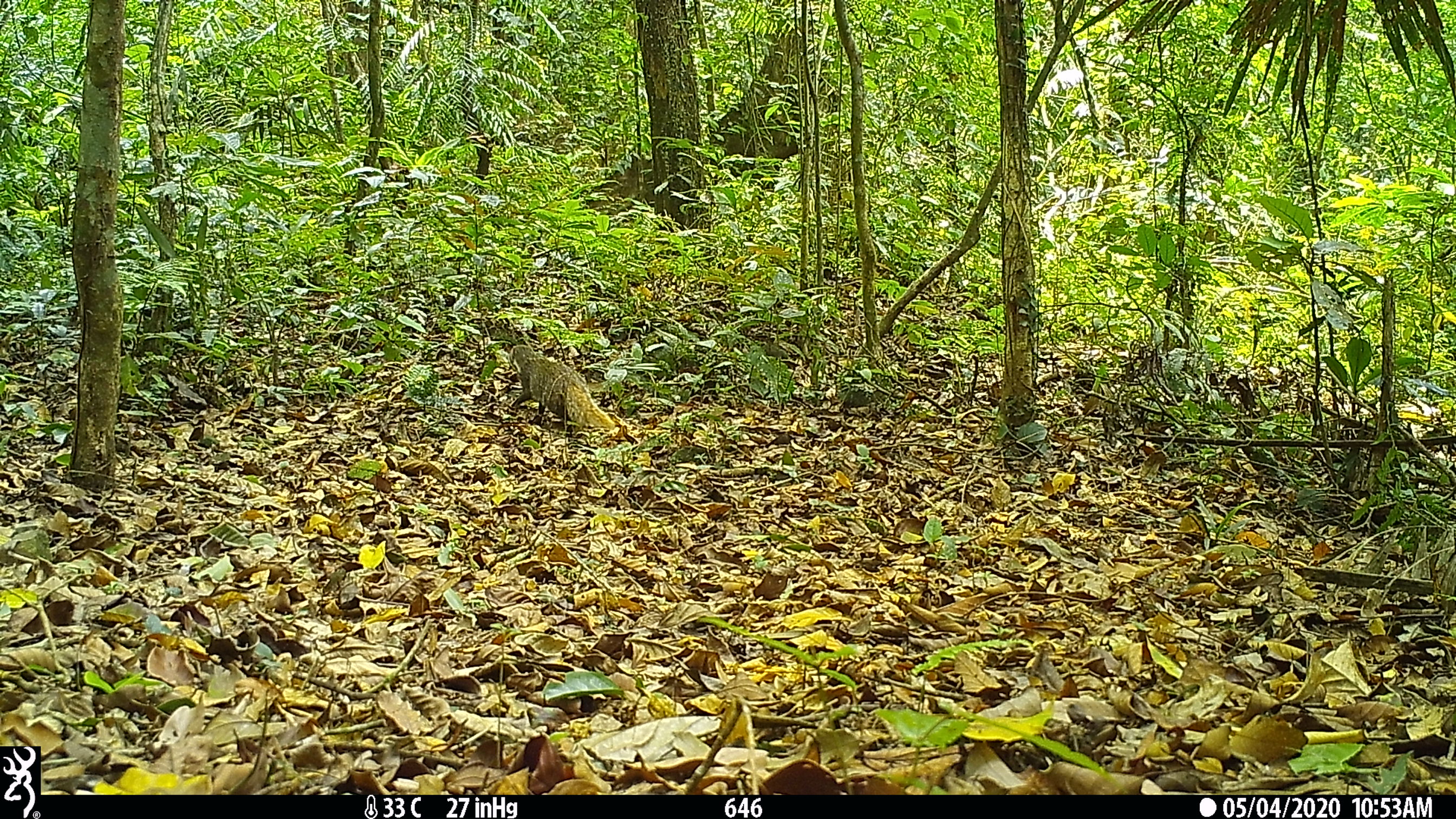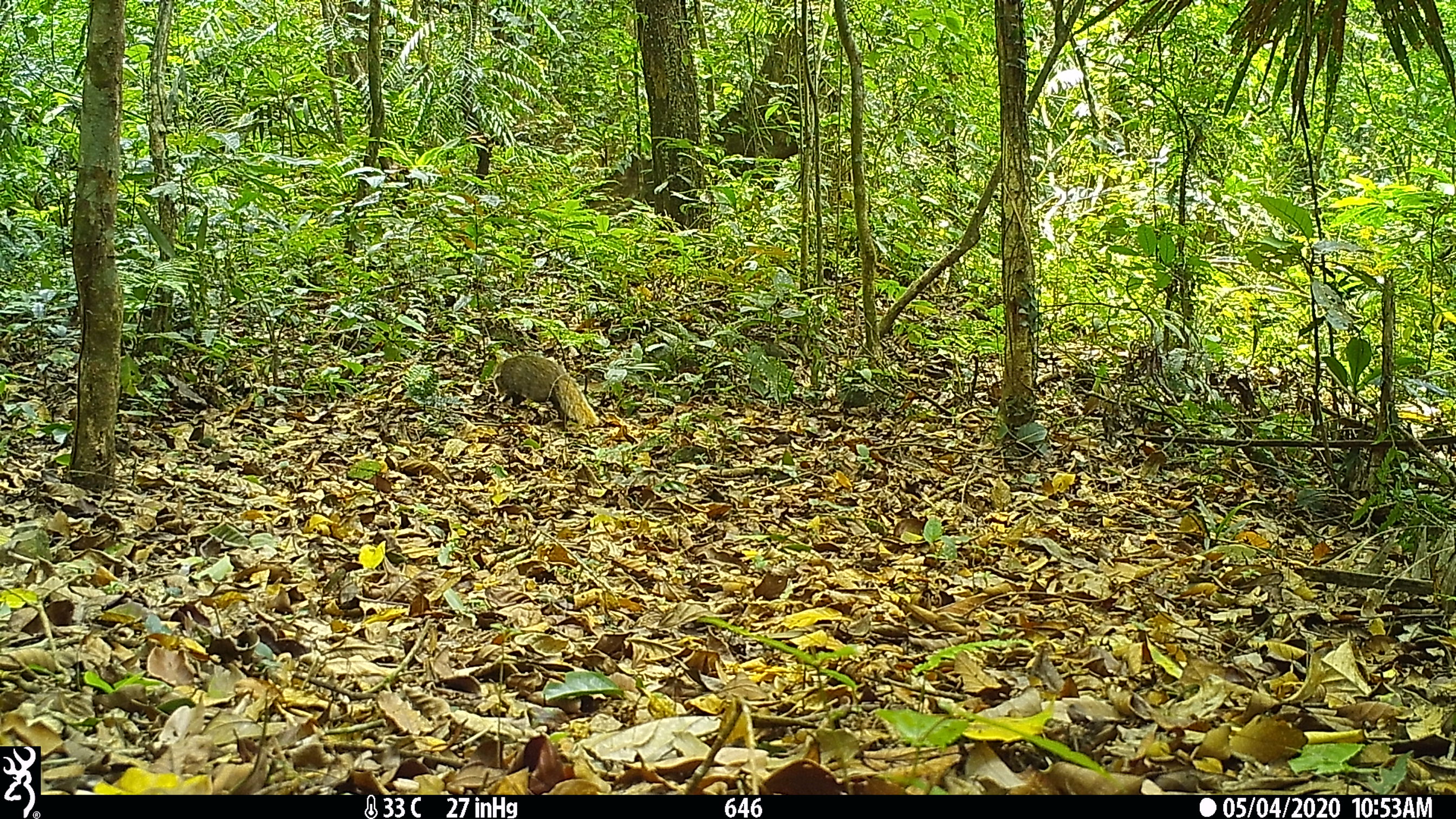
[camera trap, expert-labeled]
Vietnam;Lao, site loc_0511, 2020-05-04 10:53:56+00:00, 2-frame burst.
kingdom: Animalia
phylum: Chordata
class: Mammalia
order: Carnivora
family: Herpestidae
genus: Urva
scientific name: Urva urva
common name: crab-eating mongoose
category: crab eating mongoose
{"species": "crab eating mongoose (crab-eating mongoose) (Urva urva)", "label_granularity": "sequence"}